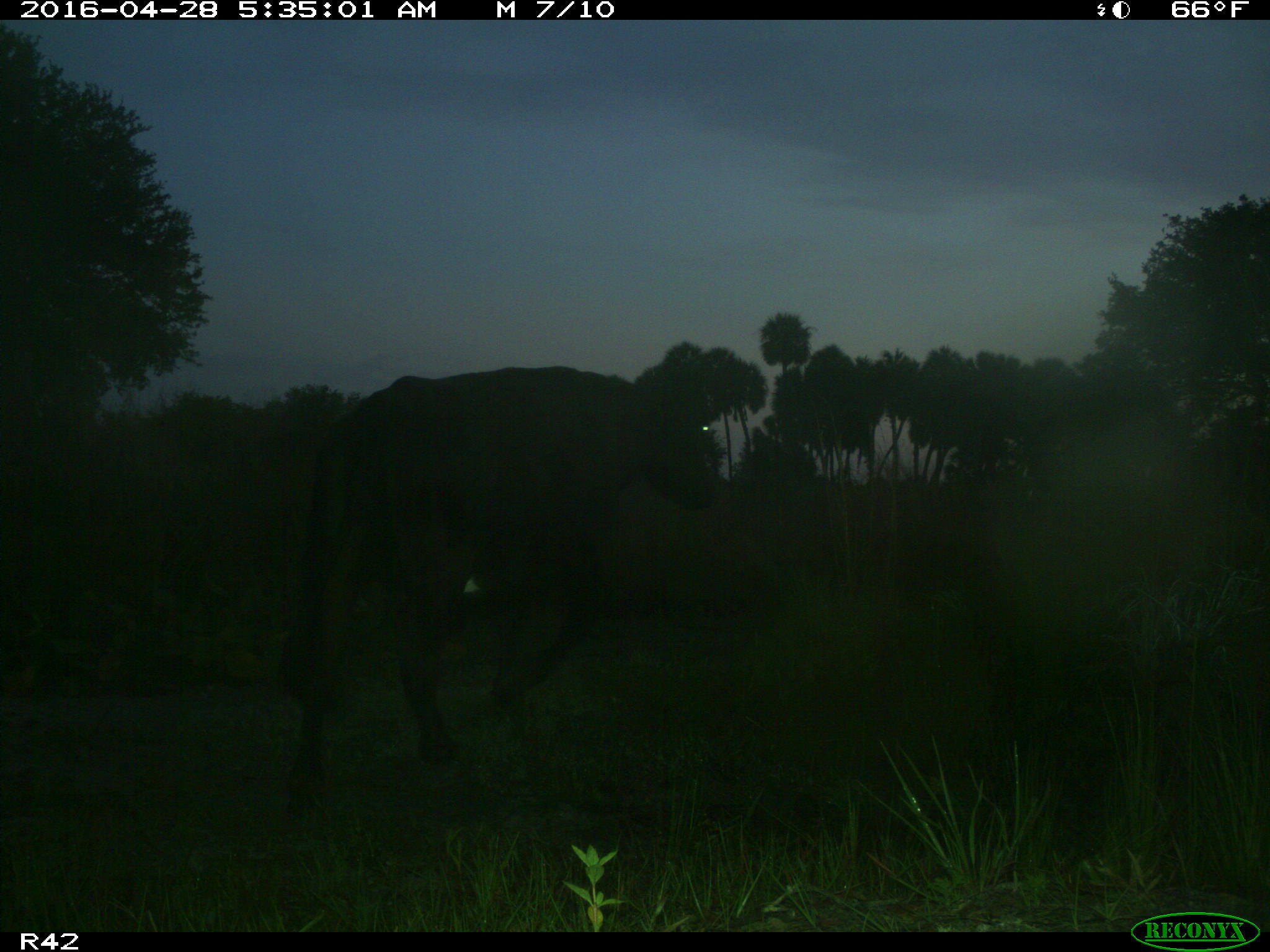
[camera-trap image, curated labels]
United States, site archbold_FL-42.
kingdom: Animalia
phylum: Chordata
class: Mammalia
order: Artiodactyla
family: Bovidae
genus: Bos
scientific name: Bos taurus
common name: domestic cow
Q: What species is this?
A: Bos taurus (domestic cow).